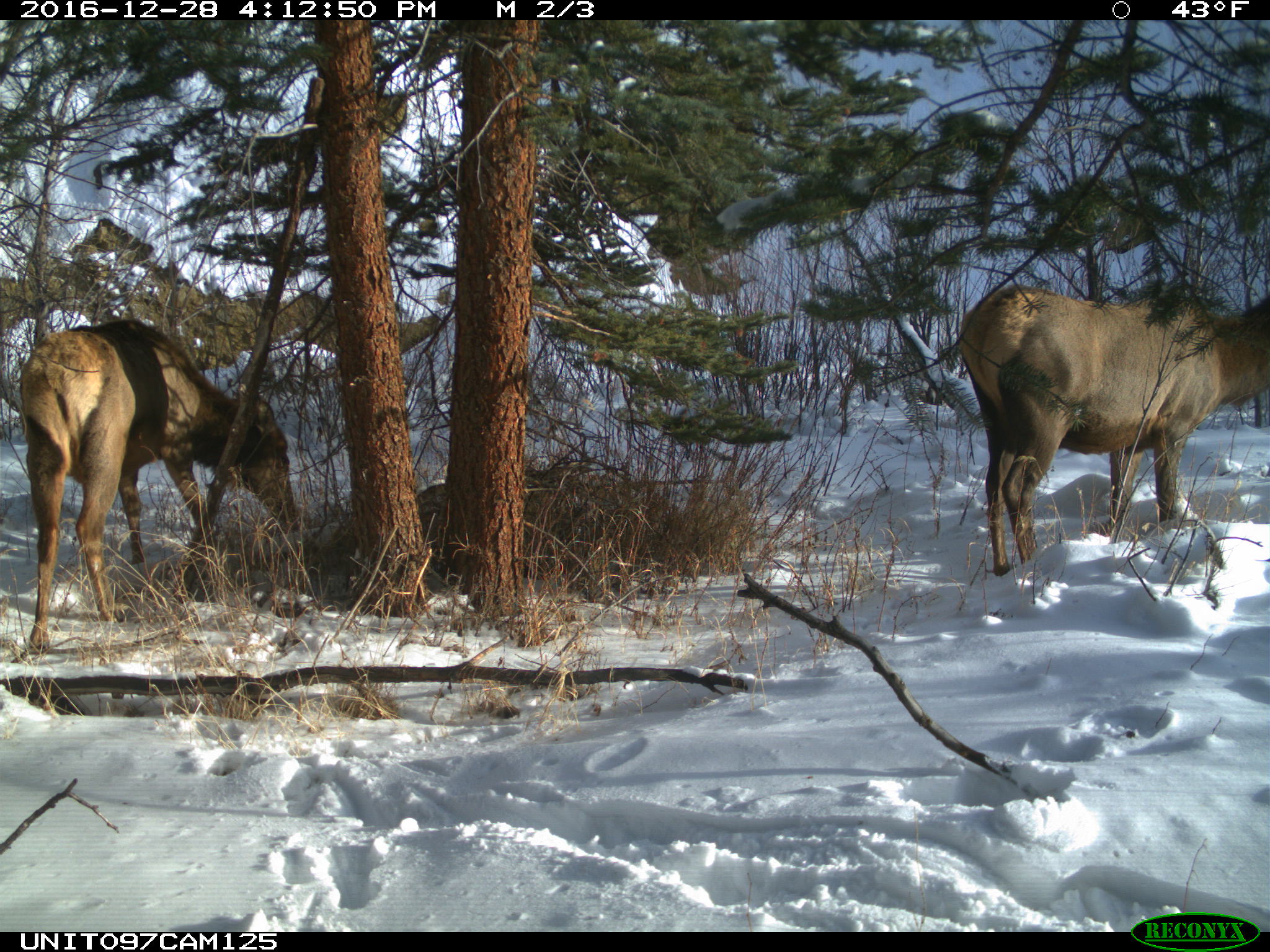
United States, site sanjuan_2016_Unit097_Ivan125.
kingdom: Animalia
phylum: Chordata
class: Mammalia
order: Artiodactyla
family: Cervidae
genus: Cervus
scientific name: Cervus elaphus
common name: red deer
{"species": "Cervus elaphus (red deer)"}